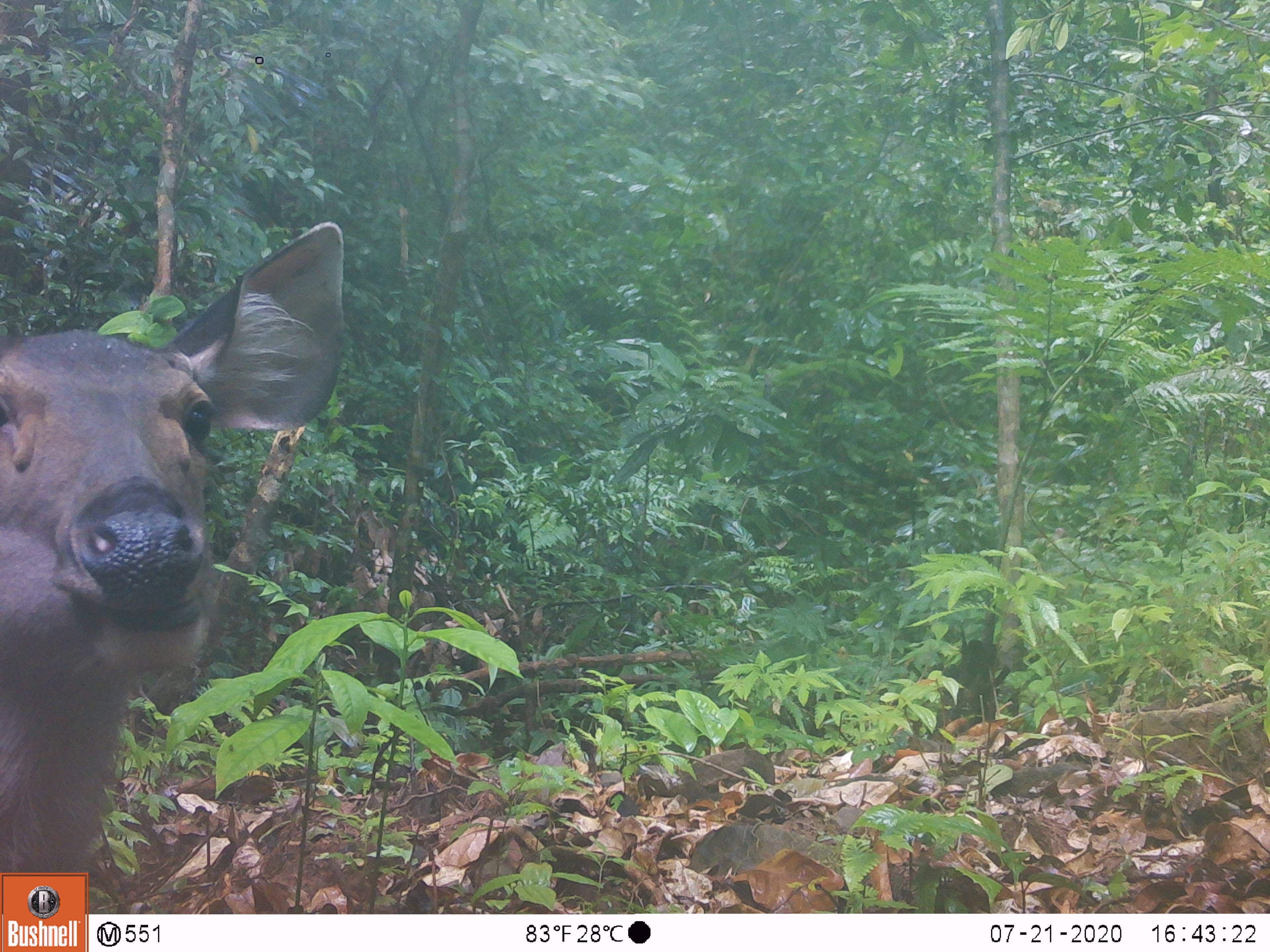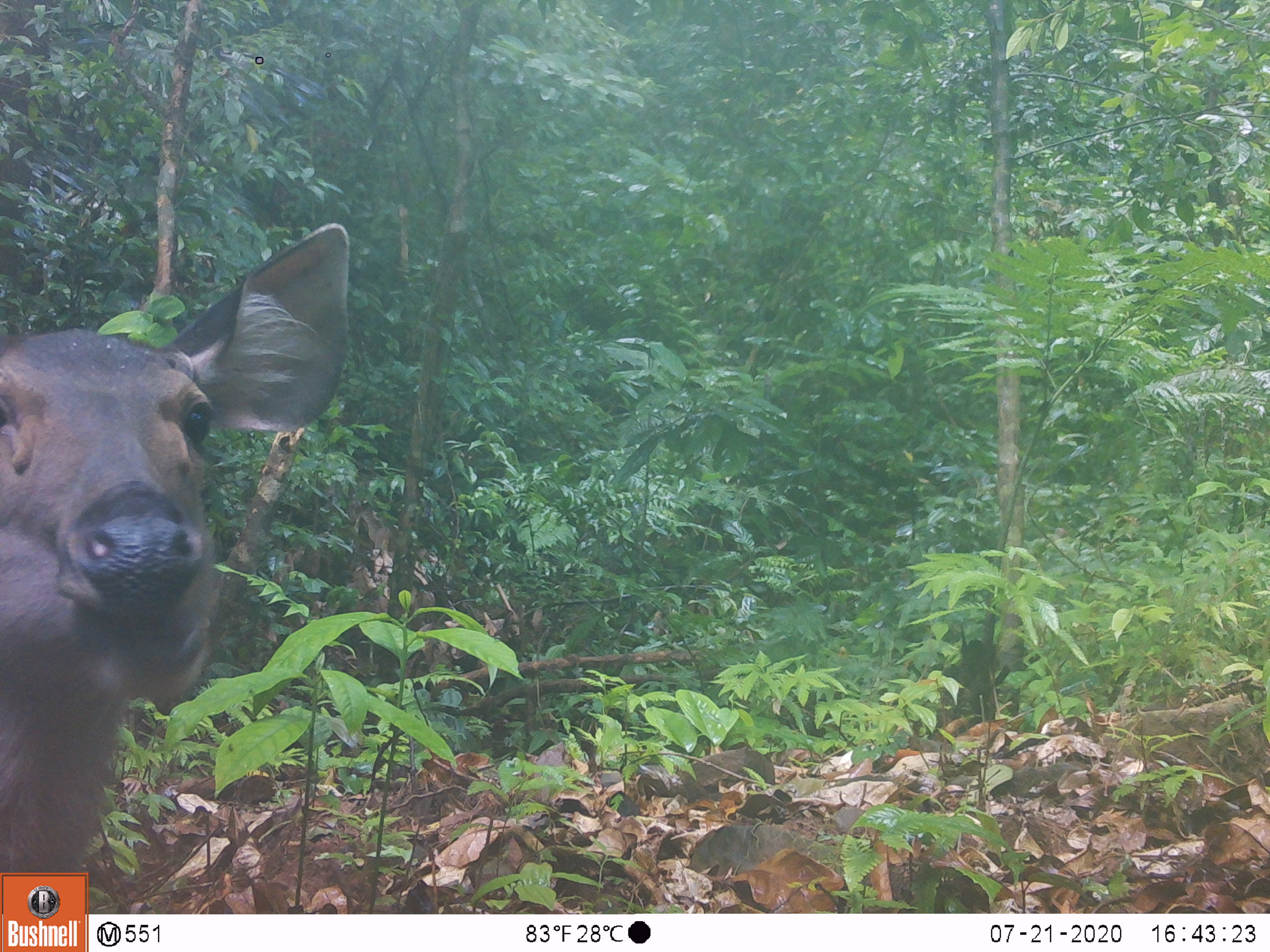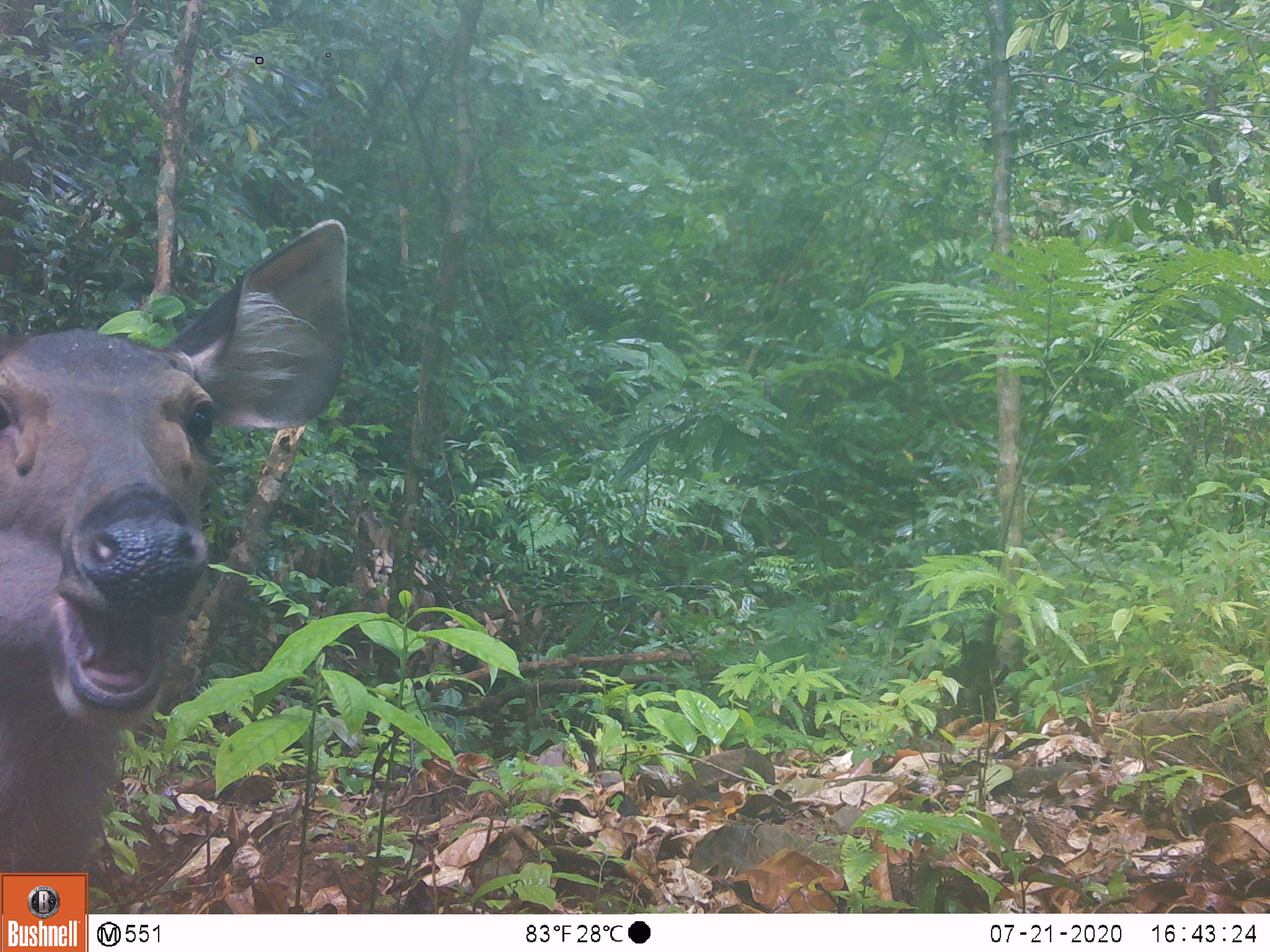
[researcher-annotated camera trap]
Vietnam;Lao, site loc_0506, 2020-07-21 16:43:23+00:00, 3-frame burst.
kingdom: Animalia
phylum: Chordata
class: Mammalia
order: Artiodactyla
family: Cervidae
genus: Rusa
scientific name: Rusa unicolor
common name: sambar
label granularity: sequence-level